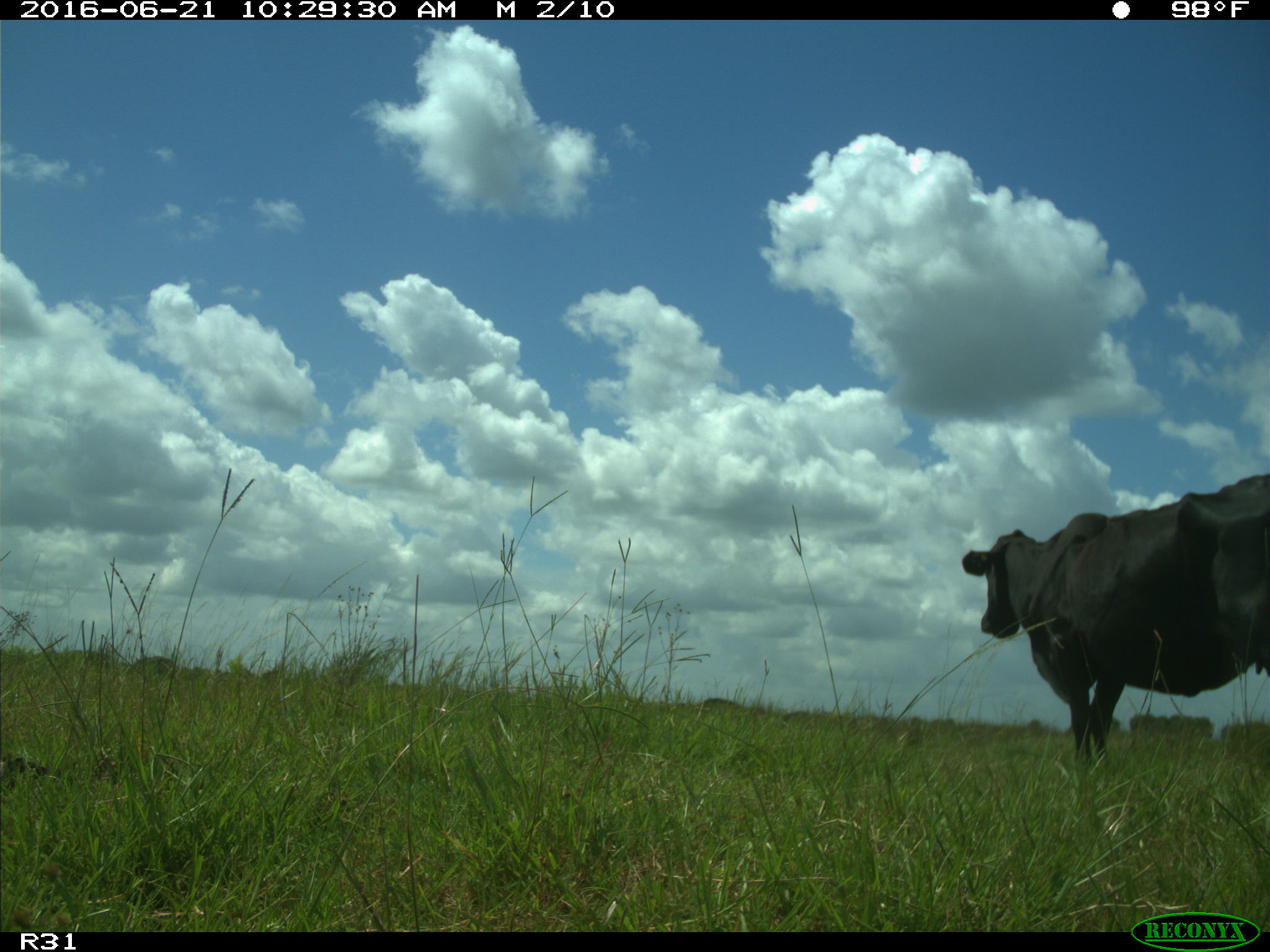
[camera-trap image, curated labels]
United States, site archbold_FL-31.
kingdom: Animalia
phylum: Chordata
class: Mammalia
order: Artiodactyla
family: Bovidae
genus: Bos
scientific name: Bos taurus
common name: domestic cow